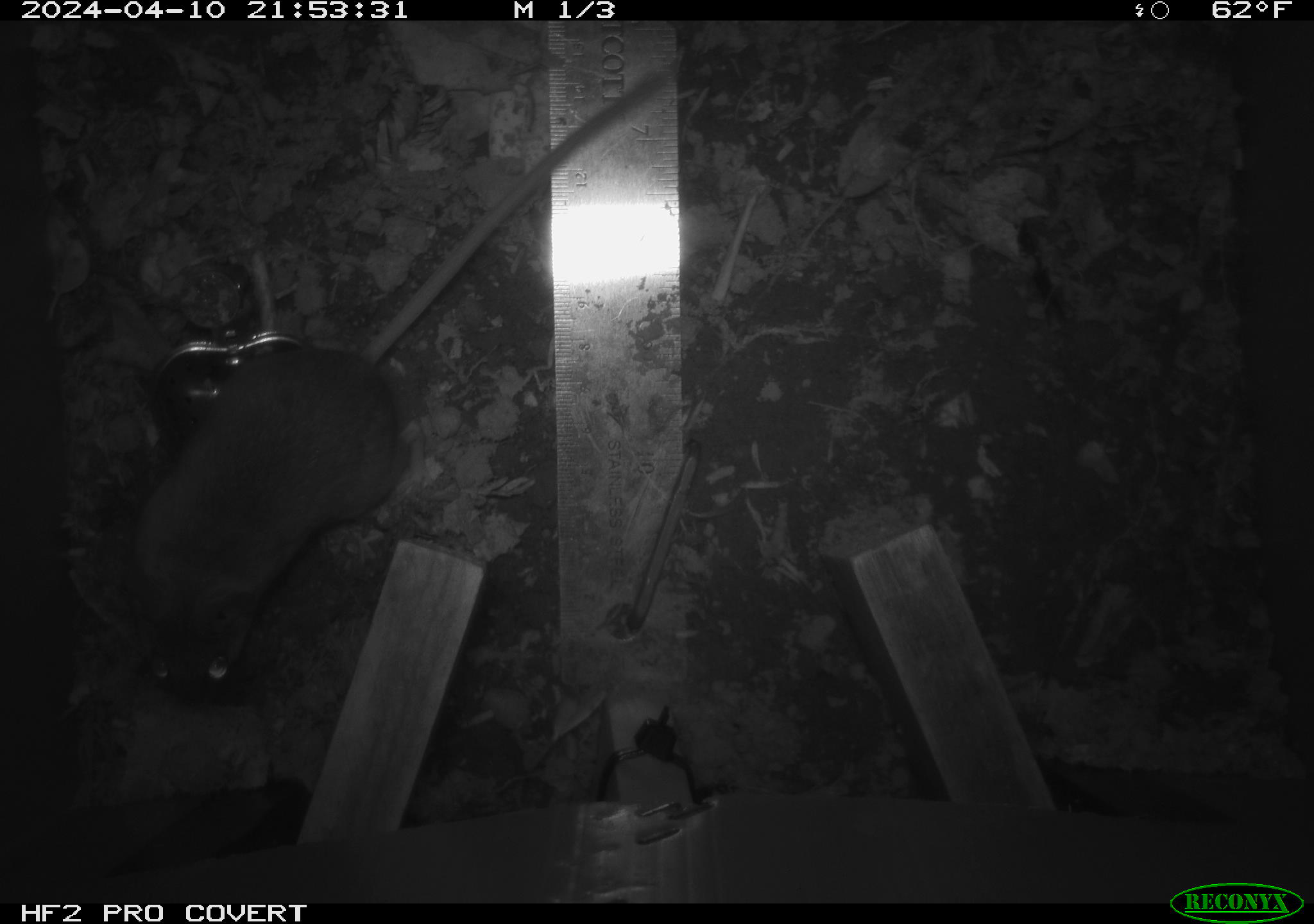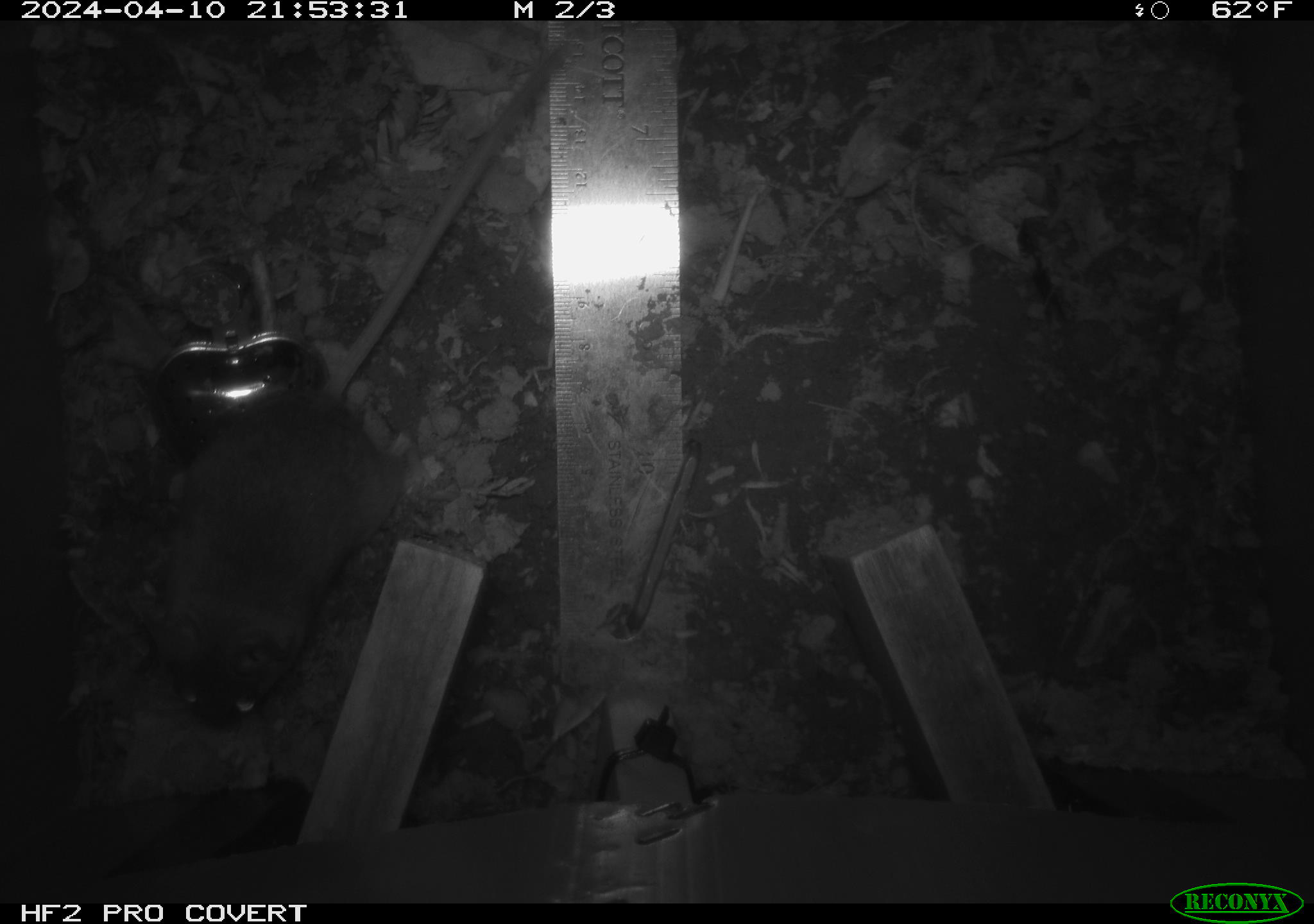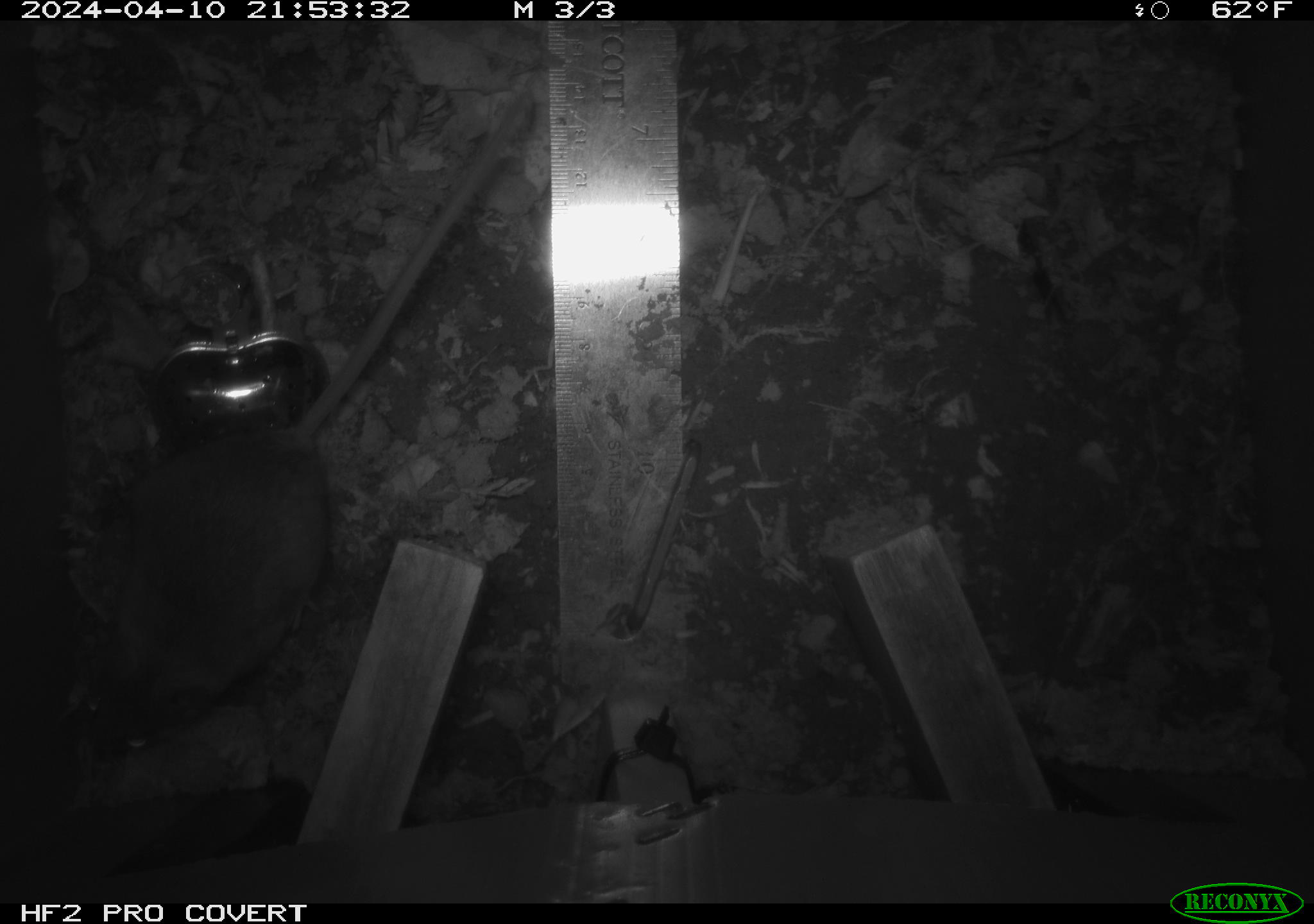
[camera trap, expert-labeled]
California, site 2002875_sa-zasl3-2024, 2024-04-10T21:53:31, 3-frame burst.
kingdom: Animalia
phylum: Chordata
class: Mammalia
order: Rodentia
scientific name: Rodentia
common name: rodent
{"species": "rodent (Rodentia)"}